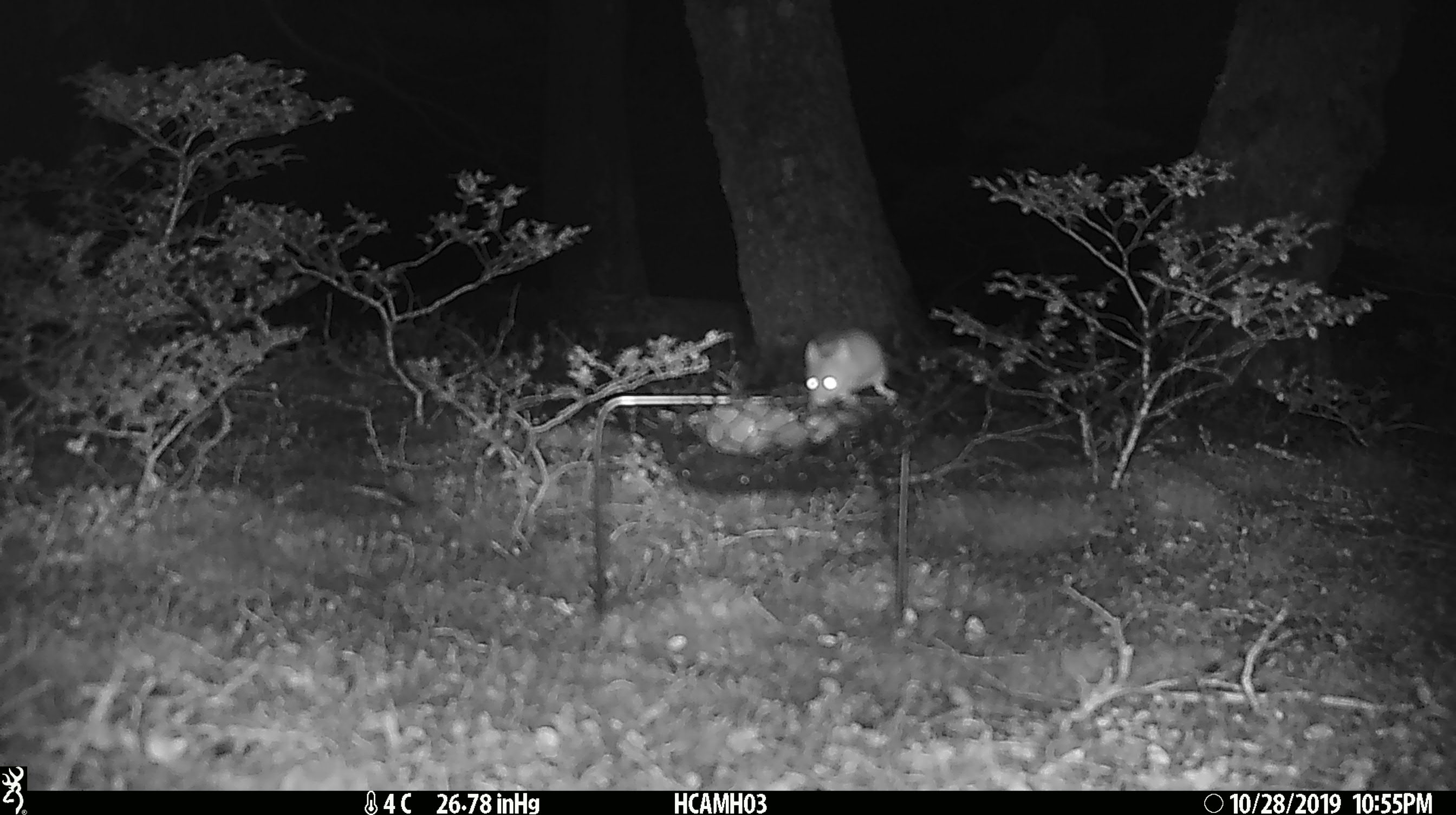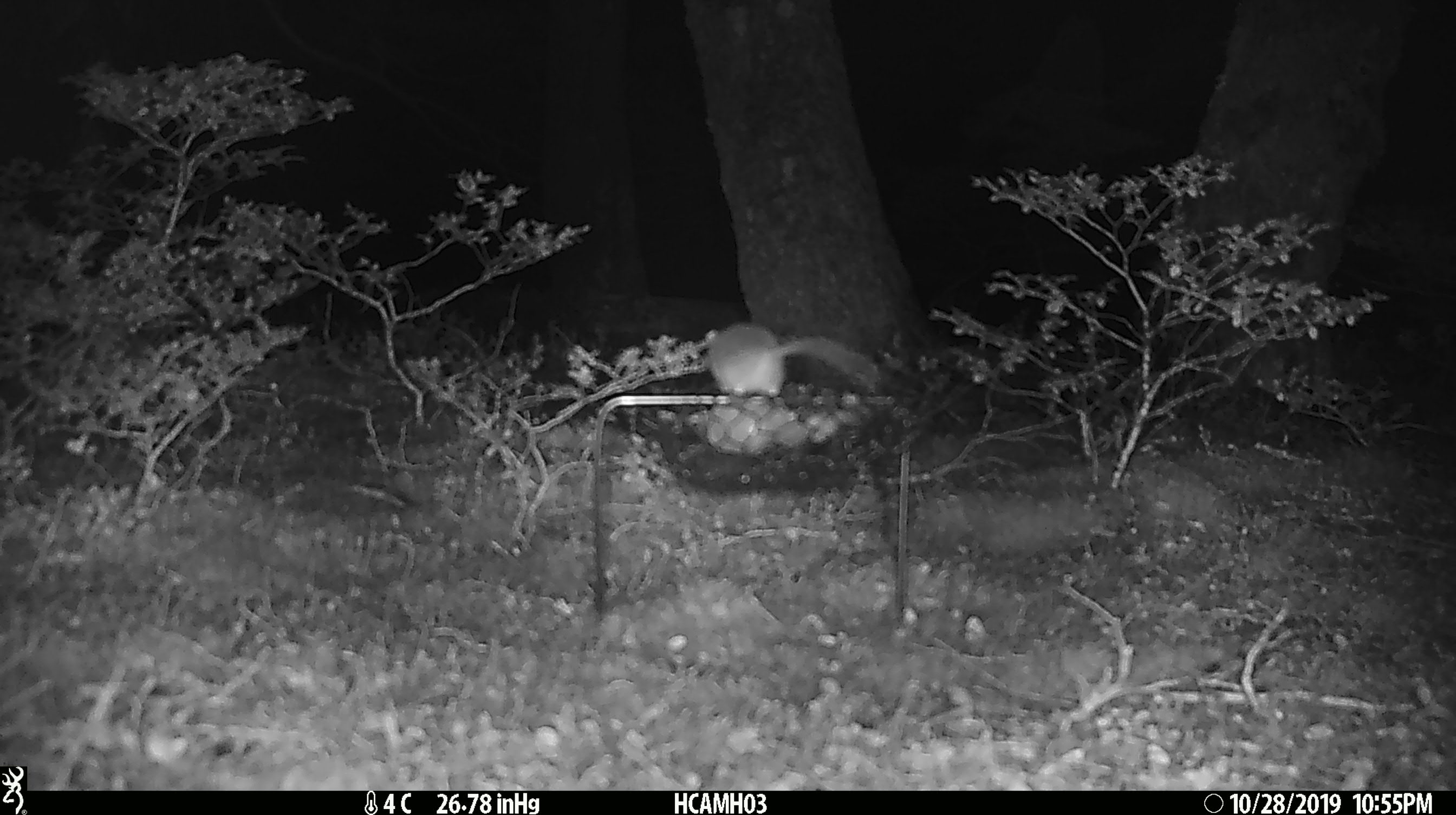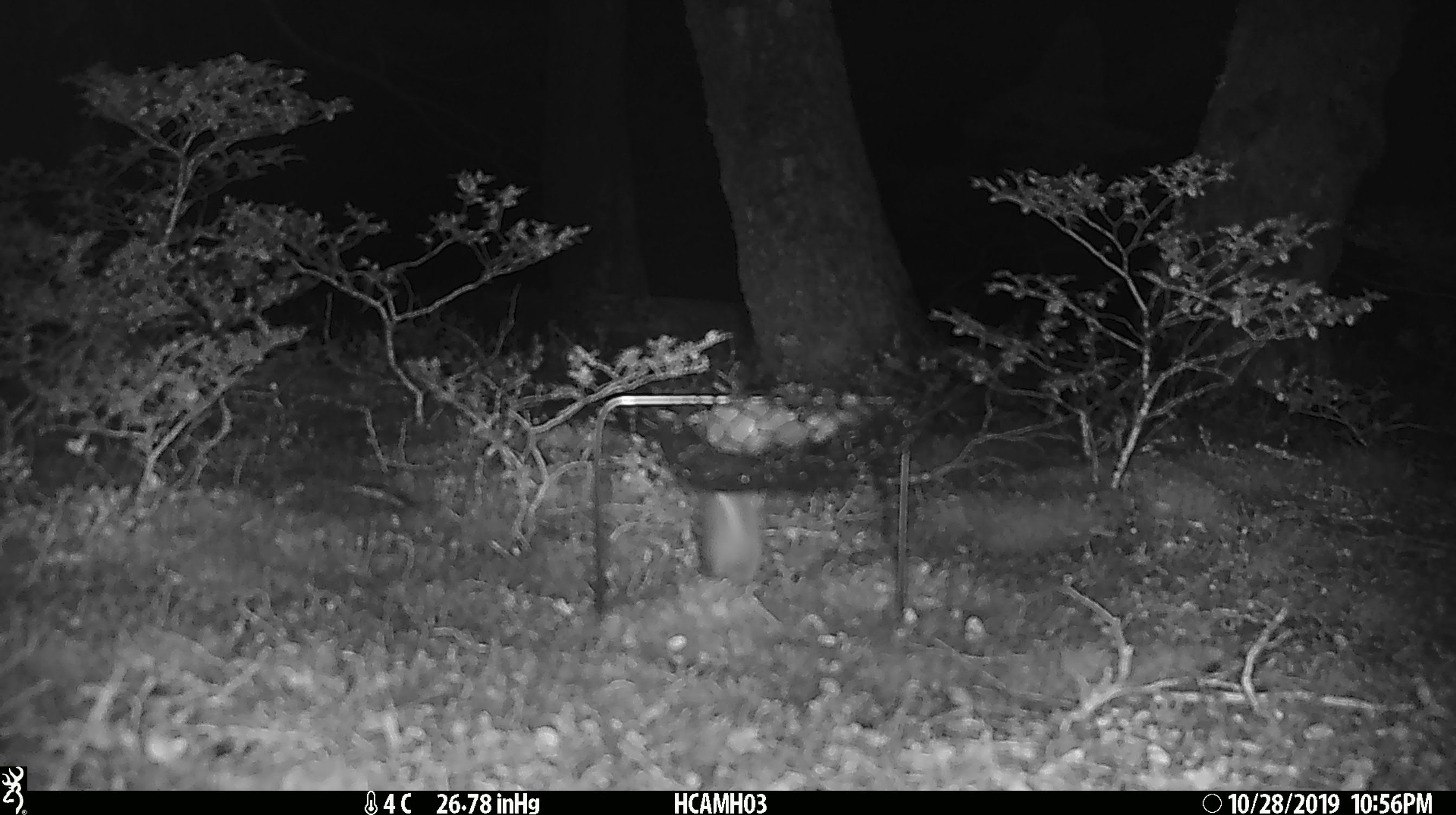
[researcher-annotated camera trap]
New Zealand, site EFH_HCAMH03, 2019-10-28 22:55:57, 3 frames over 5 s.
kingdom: Animalia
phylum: Chordata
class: Mammalia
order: Rodentia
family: Muridae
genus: Mus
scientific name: Mus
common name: mouse